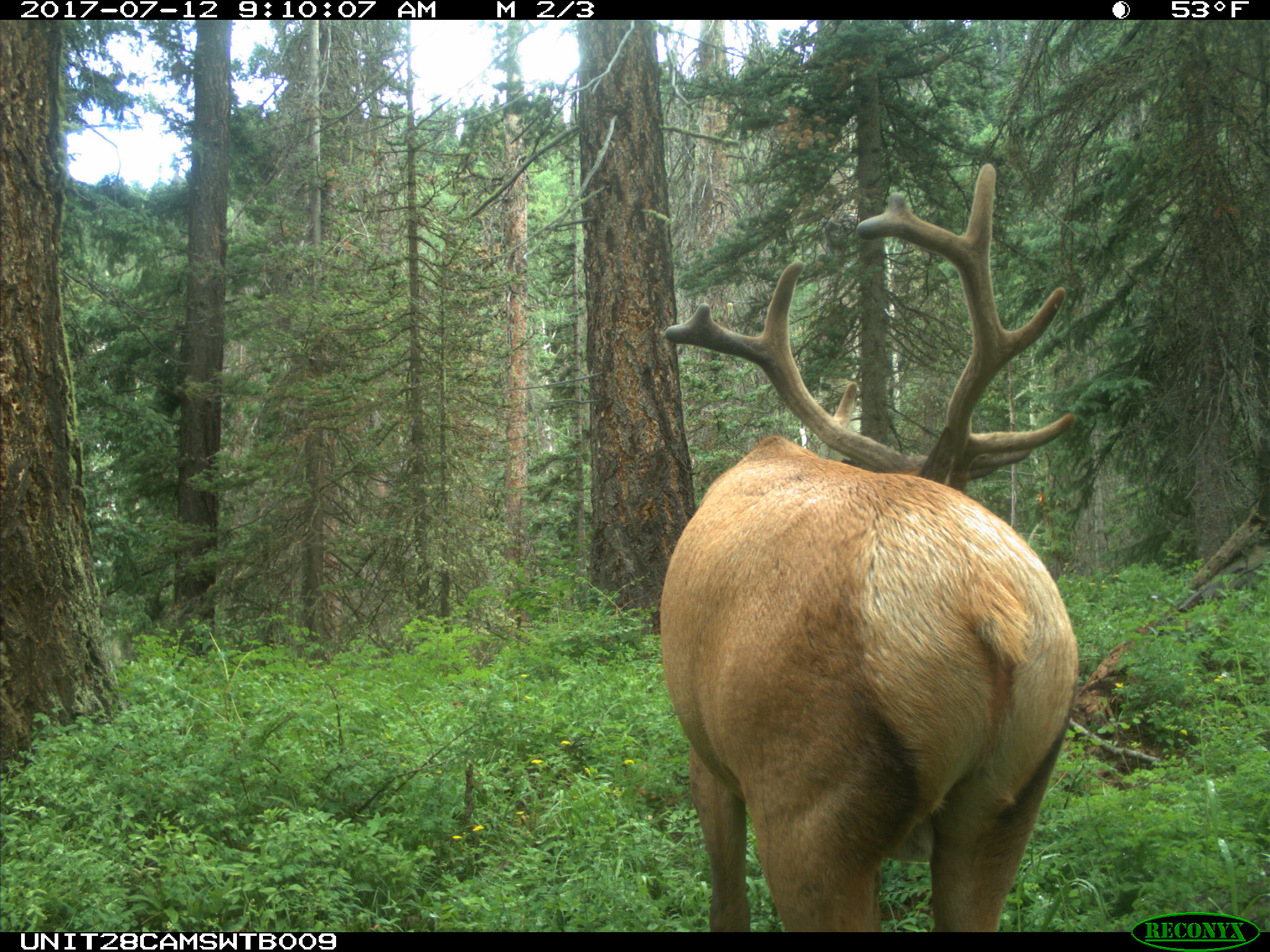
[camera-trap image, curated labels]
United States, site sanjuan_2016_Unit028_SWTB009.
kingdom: Animalia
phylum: Chordata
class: Mammalia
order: Artiodactyla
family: Cervidae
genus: Cervus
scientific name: Cervus elaphus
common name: red deer